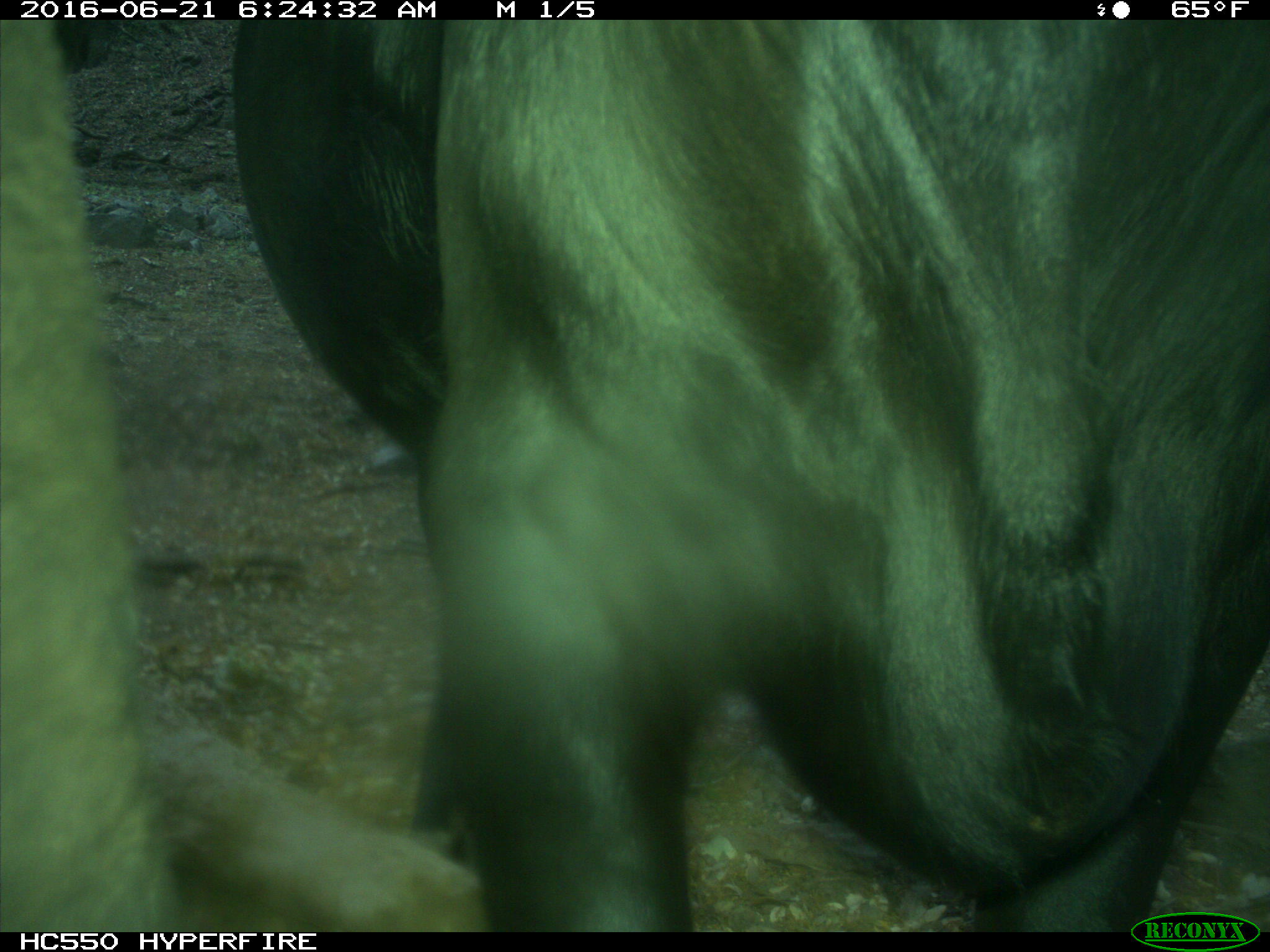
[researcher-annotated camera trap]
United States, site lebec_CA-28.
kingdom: Animalia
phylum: Chordata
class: Mammalia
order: Artiodactyla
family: Bovidae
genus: Bos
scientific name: Bos taurus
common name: domestic cow